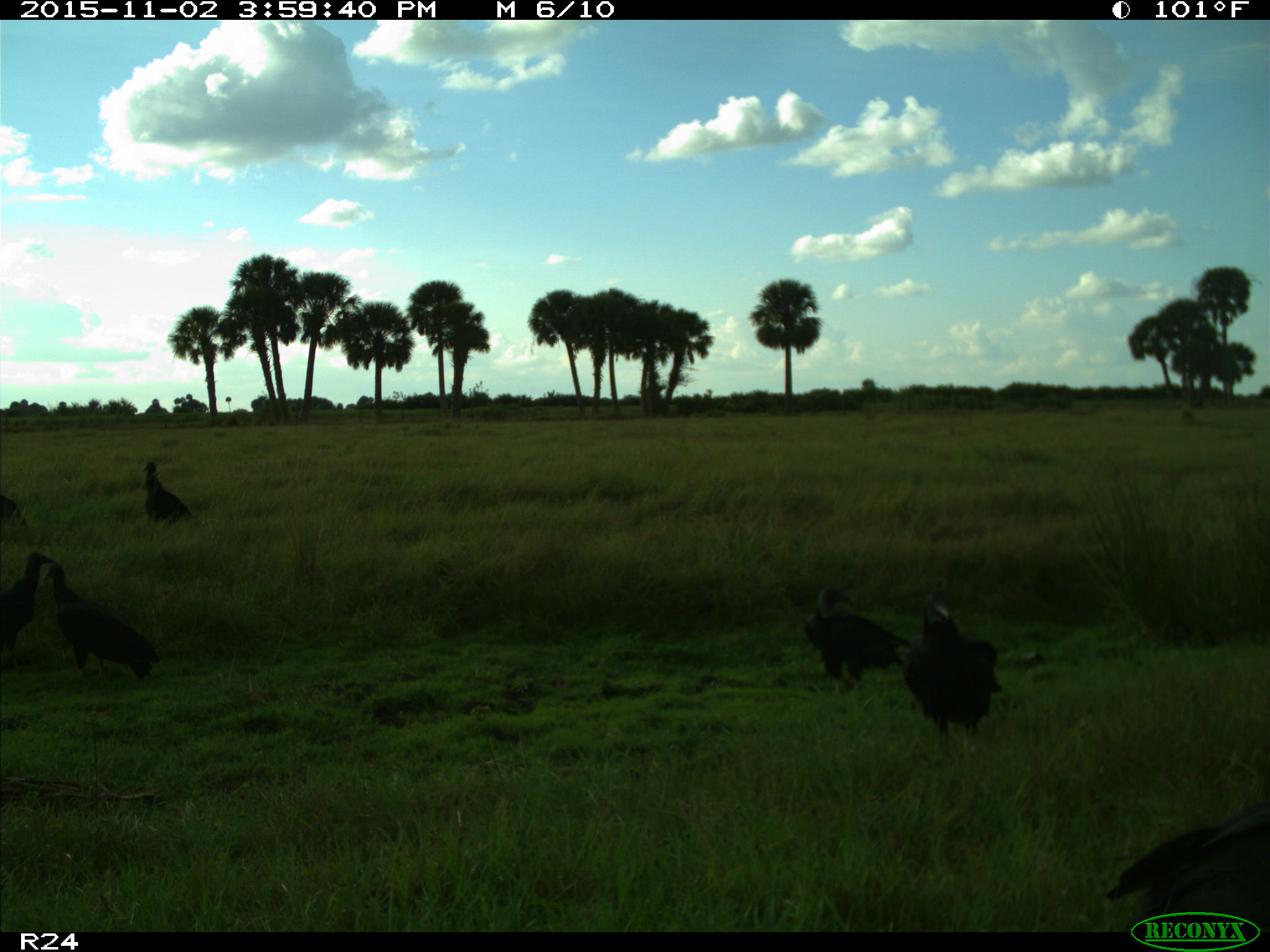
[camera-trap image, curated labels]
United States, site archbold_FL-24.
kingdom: Animalia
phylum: Chordata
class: Aves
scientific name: Aves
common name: birds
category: unidentified bird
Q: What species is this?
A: Unidentified bird (birds) (Aves).